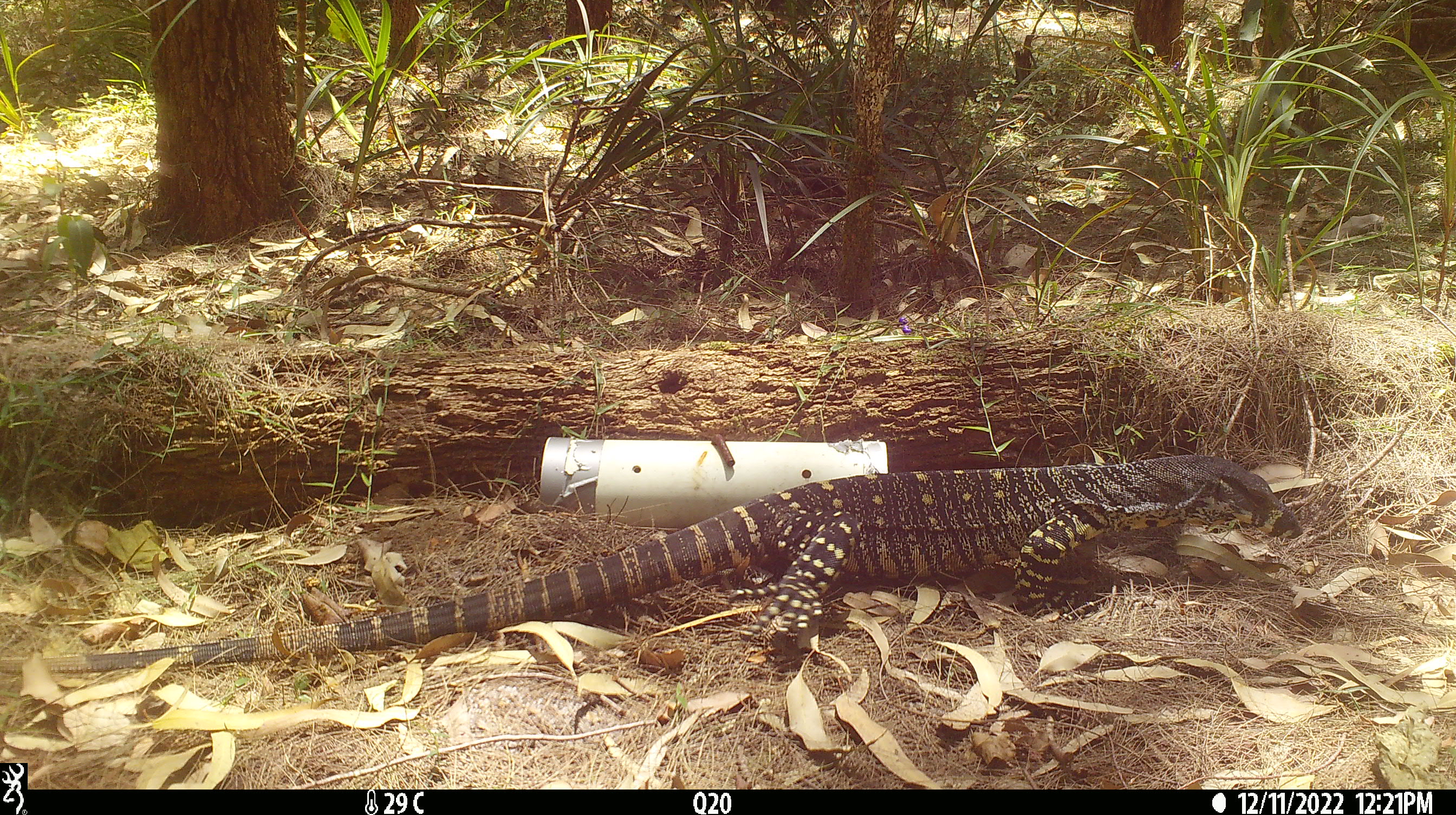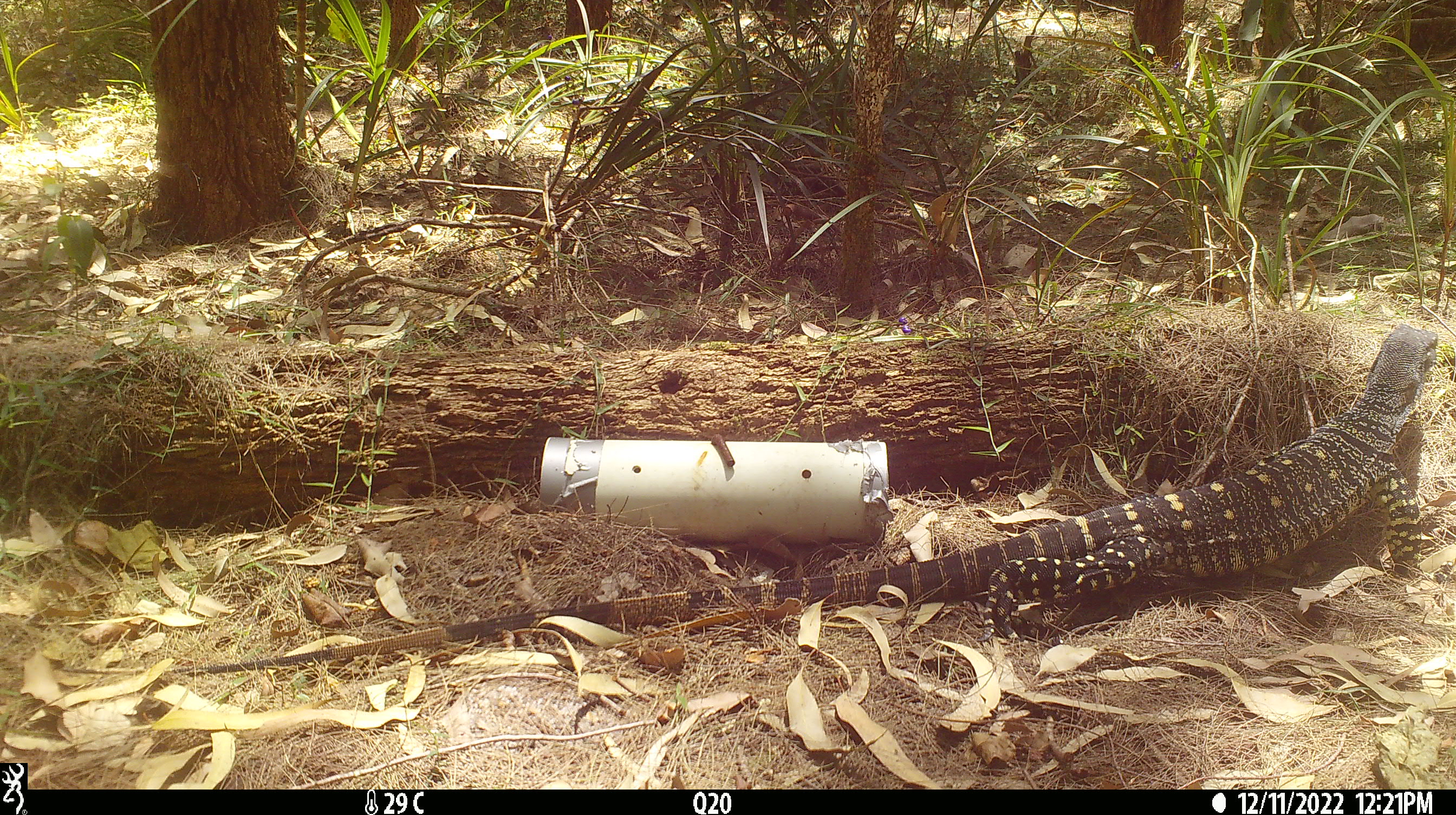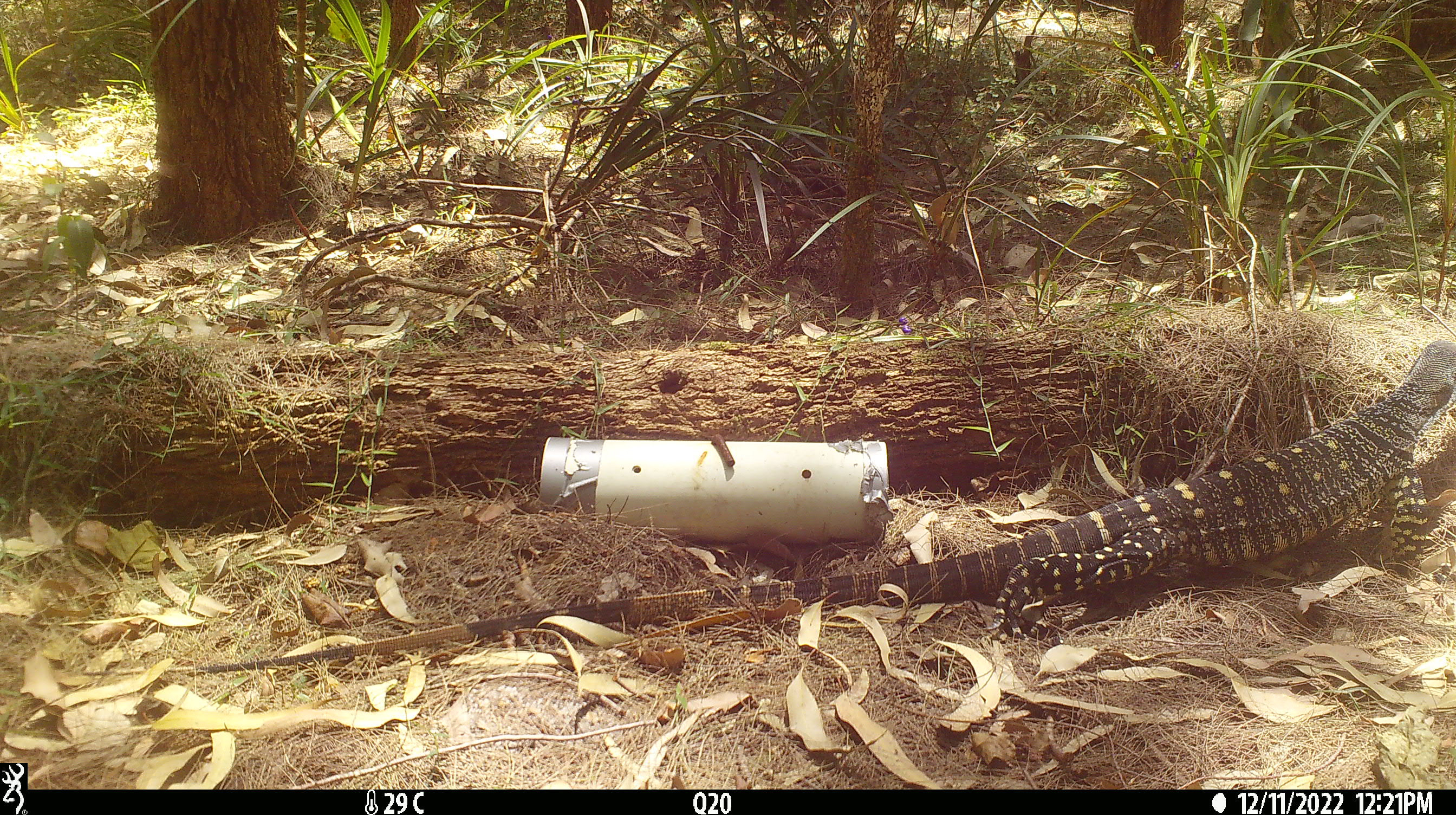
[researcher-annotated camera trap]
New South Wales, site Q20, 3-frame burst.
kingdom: Animalia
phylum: Chordata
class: Reptilia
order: Squamata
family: Varanidae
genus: Varanus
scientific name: Varanus varius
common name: lace monitor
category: goanna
Goanna (lace monitor) (Varanus varius).